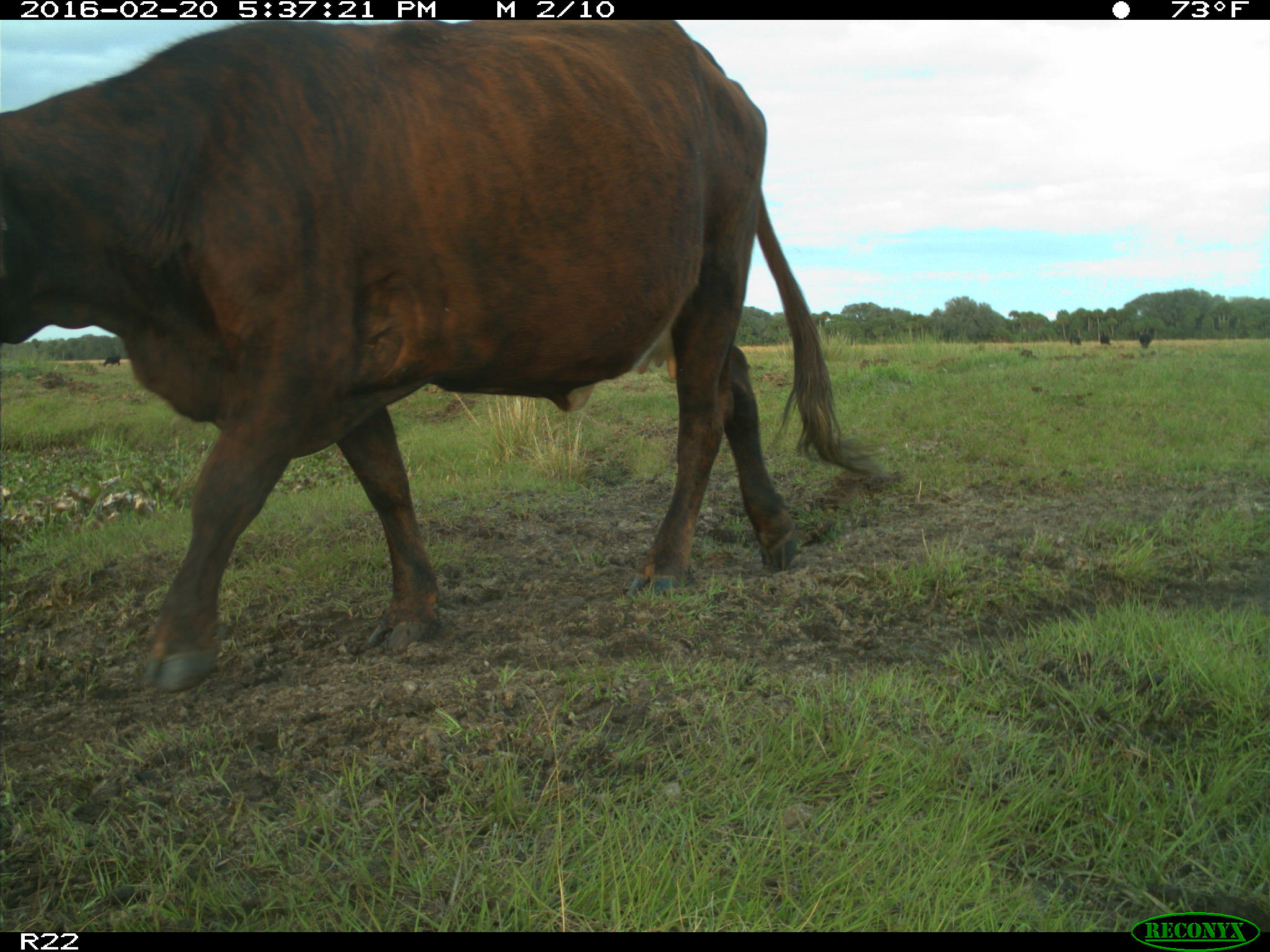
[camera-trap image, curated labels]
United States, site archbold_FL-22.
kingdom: Animalia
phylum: Chordata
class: Mammalia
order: Artiodactyla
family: Bovidae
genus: Bos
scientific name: Bos taurus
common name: domestic cow